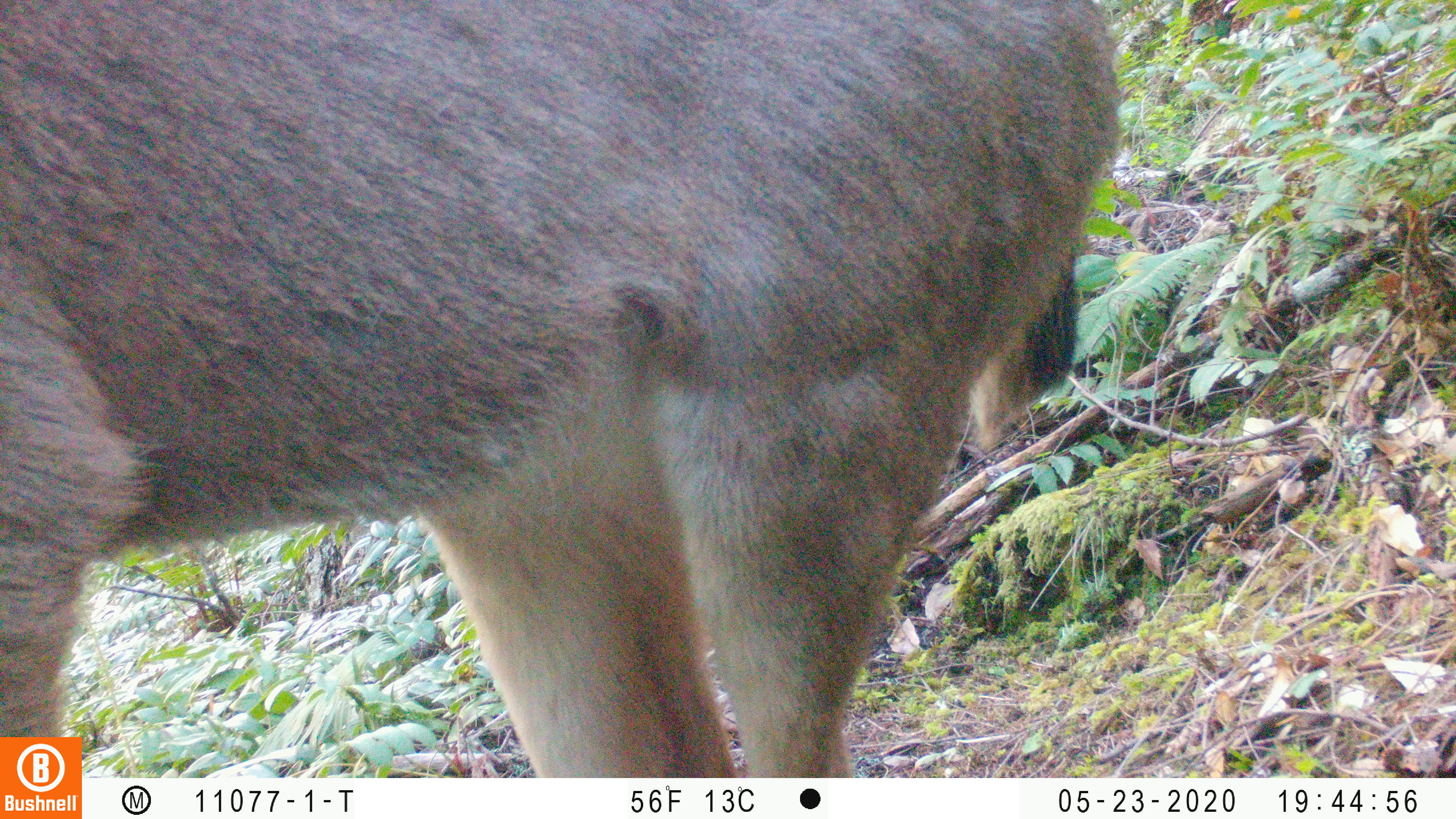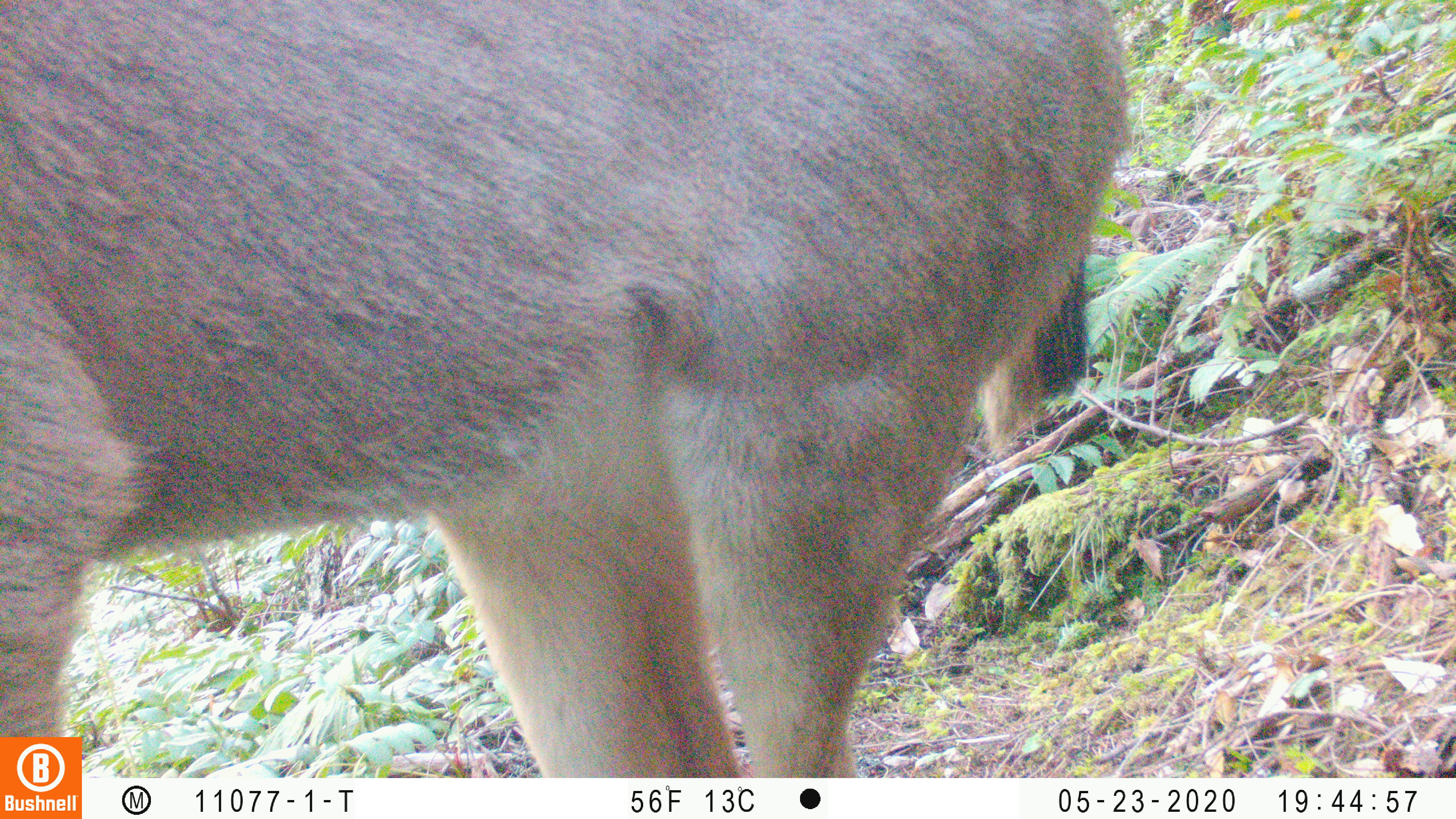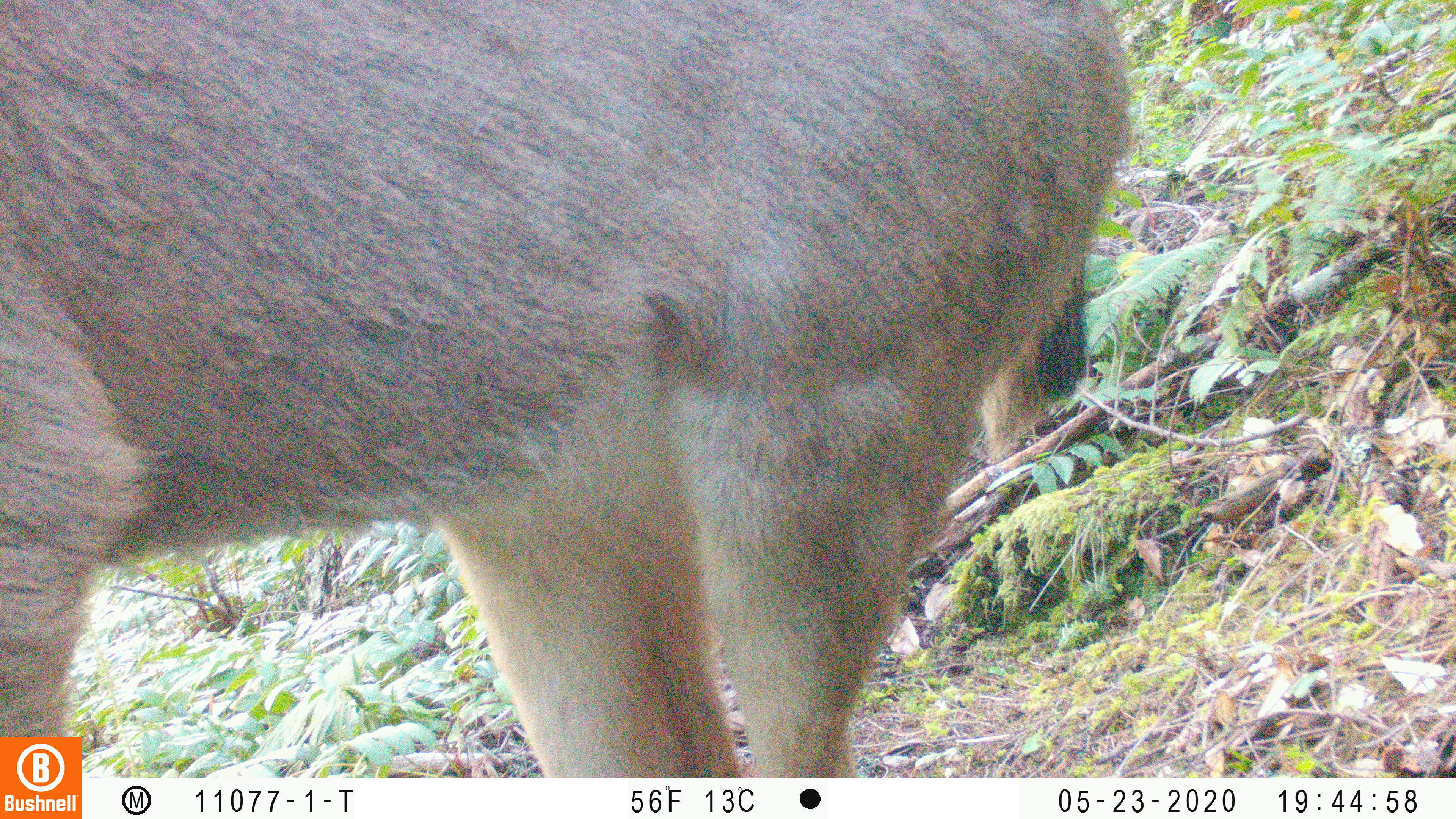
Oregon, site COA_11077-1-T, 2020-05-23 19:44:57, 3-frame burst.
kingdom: Animalia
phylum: Chordata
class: Mammalia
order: Artiodactyla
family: Cervidae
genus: Odocoileus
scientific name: Odocoileus hemionus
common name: black-tailed deer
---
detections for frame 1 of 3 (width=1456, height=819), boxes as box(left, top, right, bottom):
black-tailed deer: box(2, 0, 1128, 734)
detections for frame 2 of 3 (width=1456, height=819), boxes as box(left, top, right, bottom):
black-tailed deer: box(2, 0, 1145, 725)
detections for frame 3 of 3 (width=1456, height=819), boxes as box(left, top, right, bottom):
black-tailed deer: box(0, 0, 1140, 725)